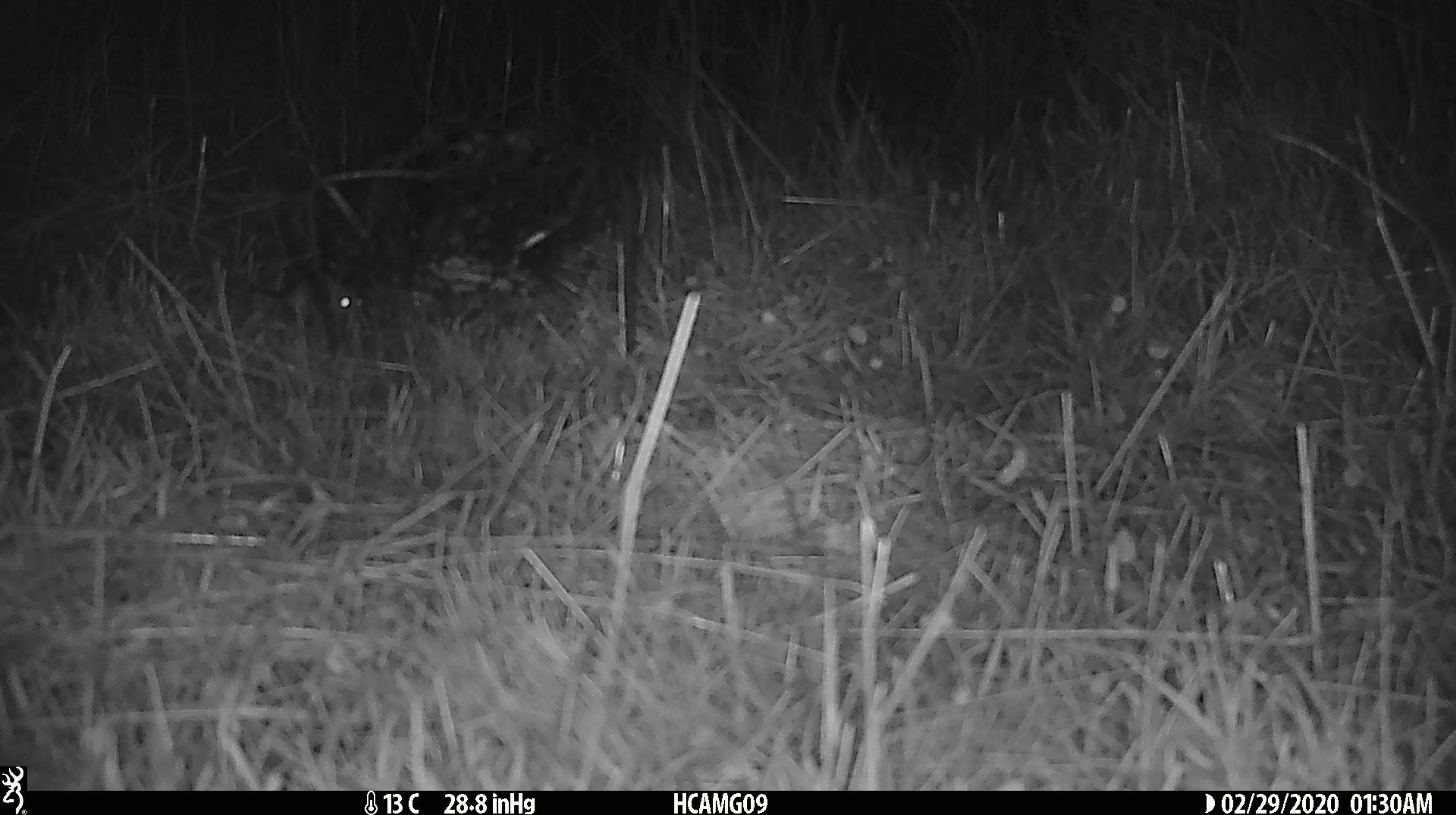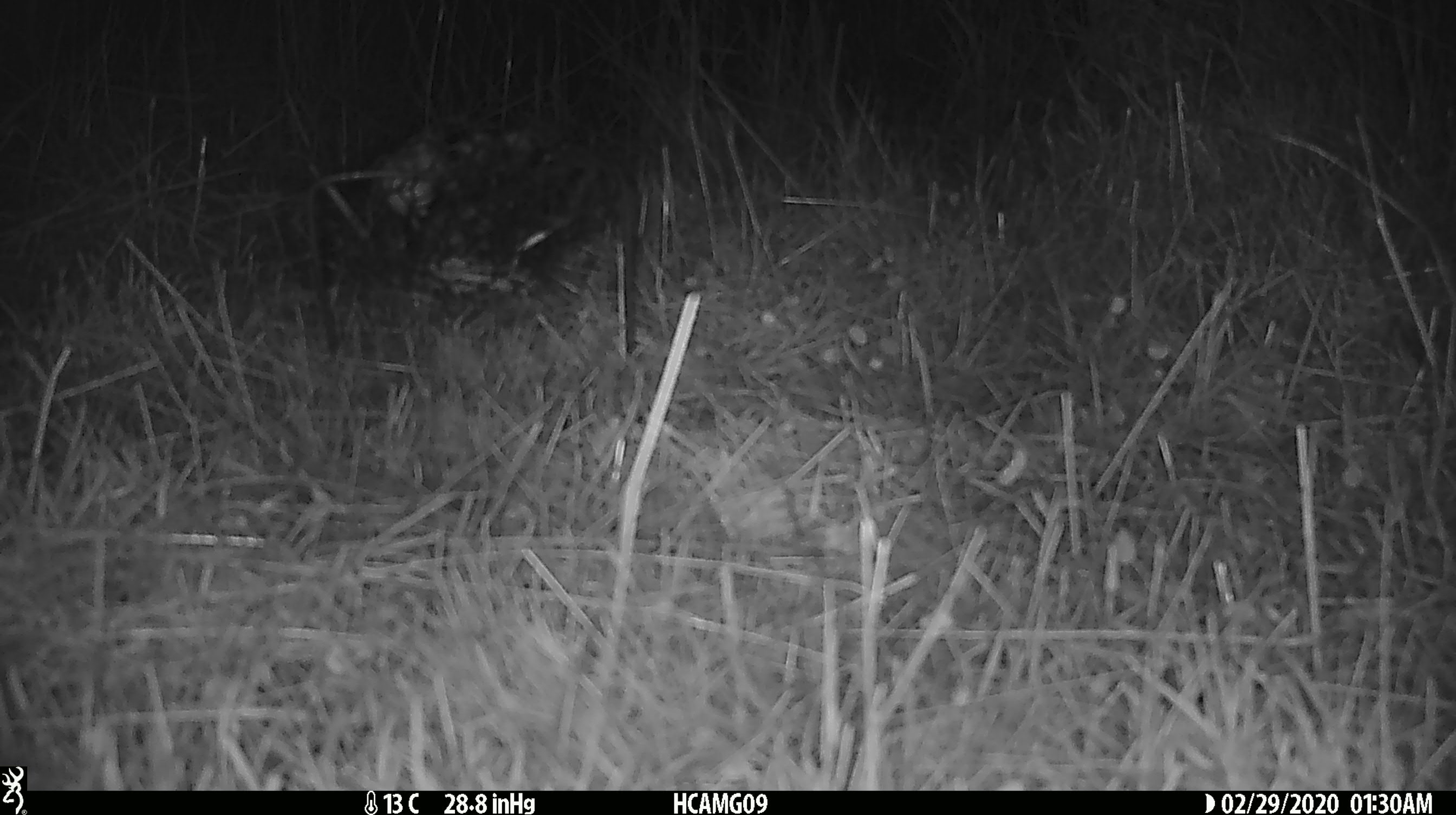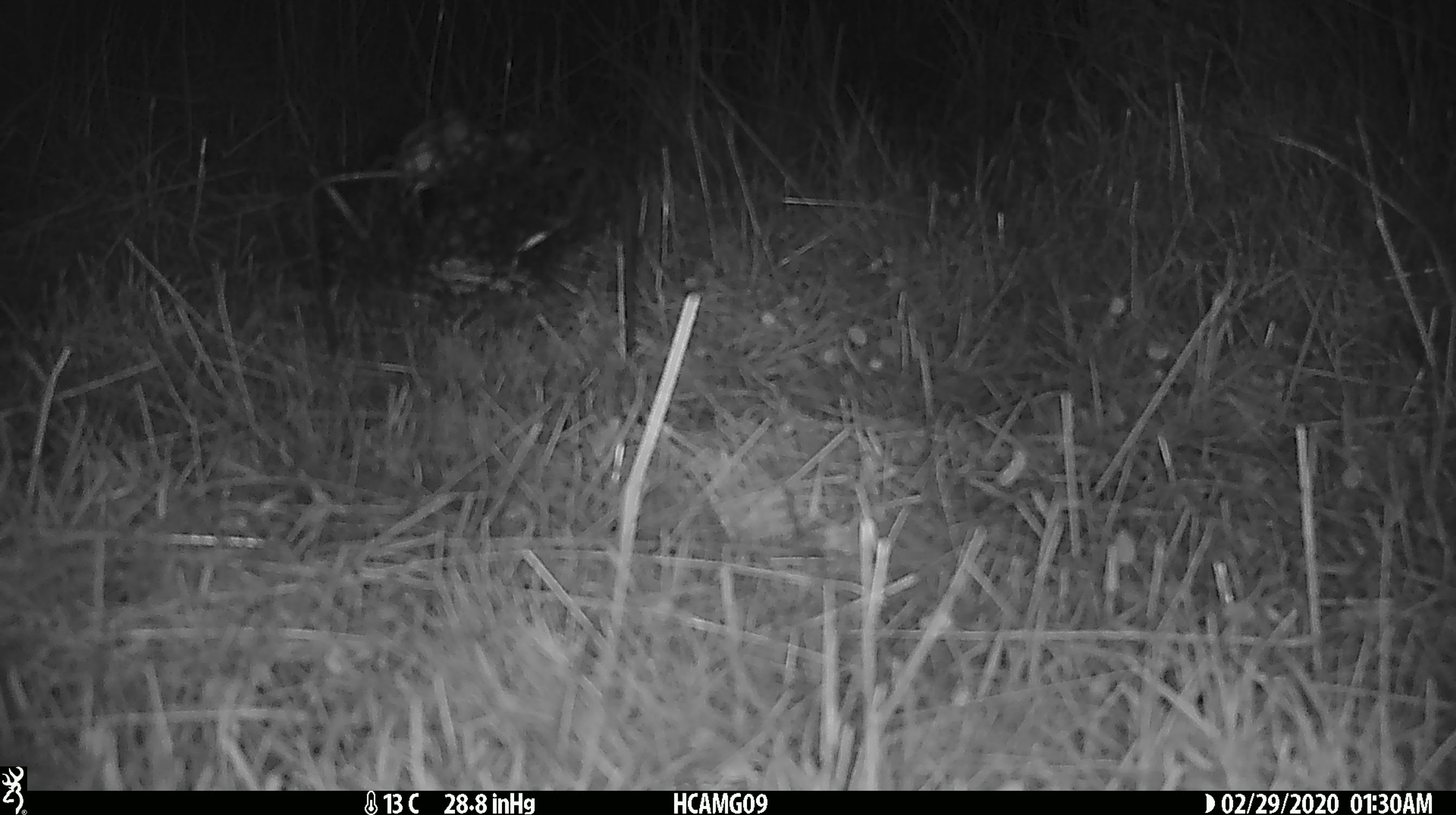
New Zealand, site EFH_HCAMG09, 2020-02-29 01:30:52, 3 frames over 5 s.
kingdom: Animalia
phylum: Chordata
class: Mammalia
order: Rodentia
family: Muridae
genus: Mus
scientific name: Mus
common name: mouse